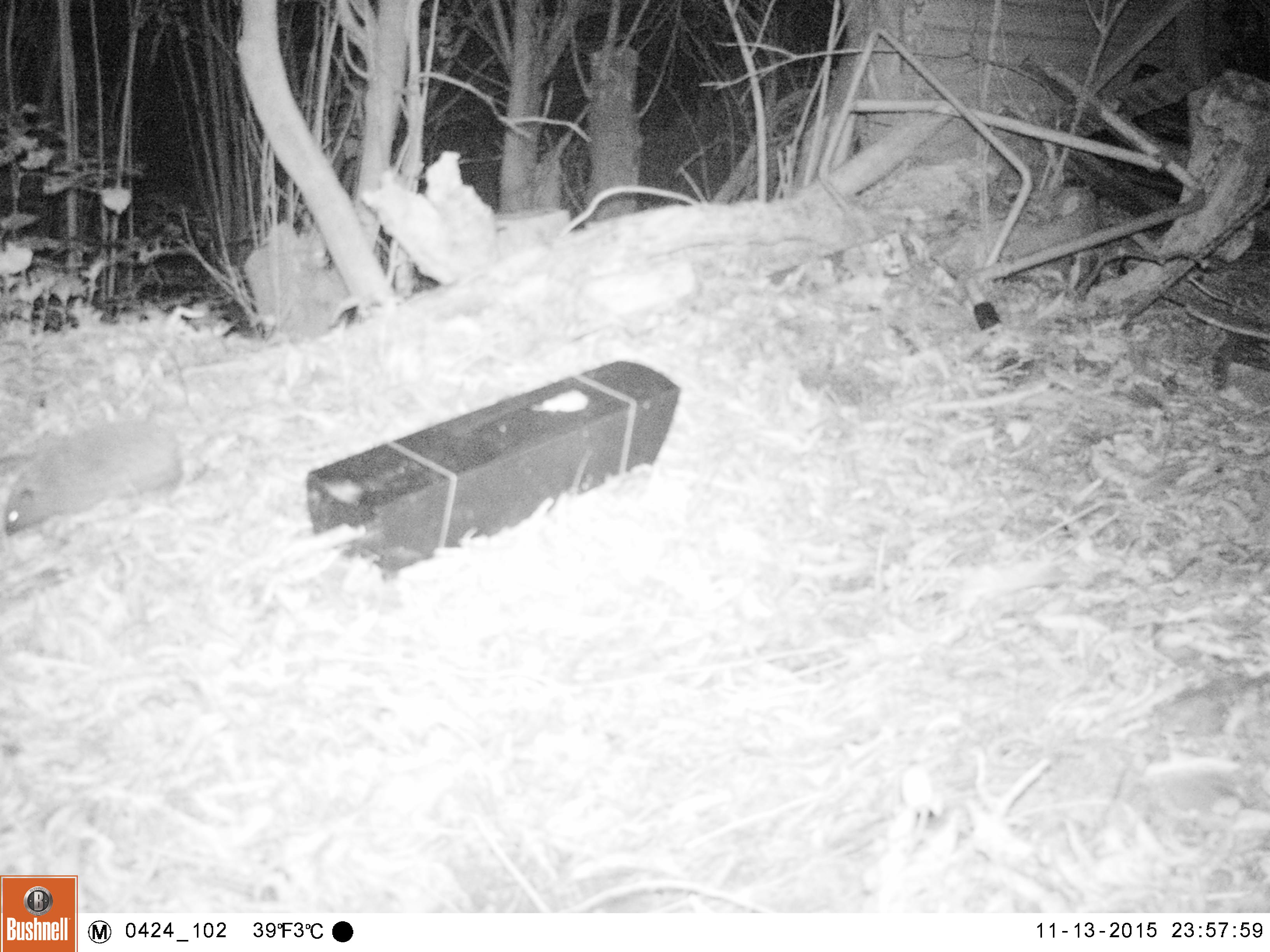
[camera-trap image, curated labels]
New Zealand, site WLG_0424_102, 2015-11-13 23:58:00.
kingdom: Animalia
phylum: Chordata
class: Mammalia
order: Eulipotyphla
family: Erinaceidae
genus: Erinaceus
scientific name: Erinaceus europaeus europaeus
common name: european hedgehog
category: hedgehog